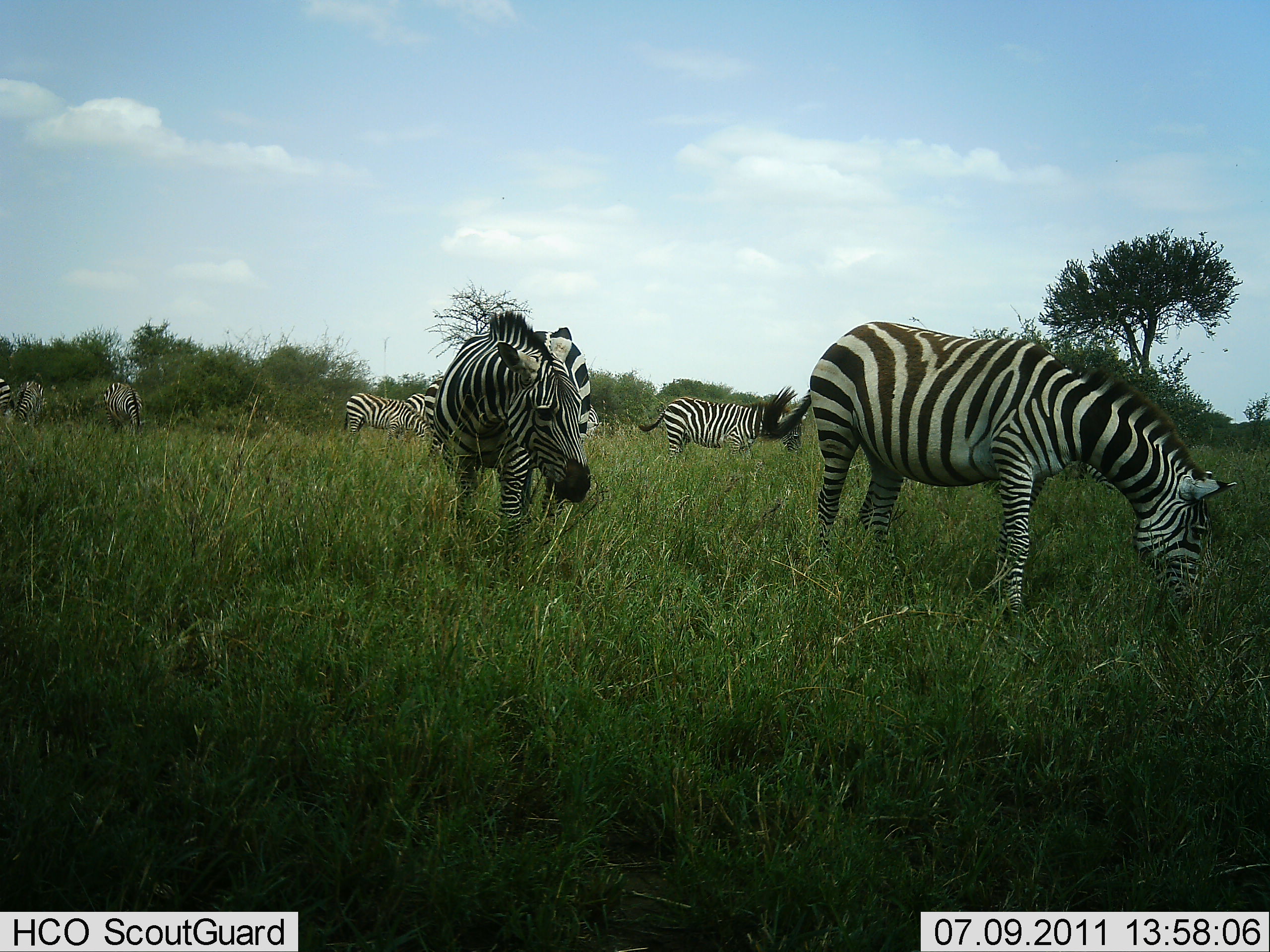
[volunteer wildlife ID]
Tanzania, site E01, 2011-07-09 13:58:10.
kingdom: Animalia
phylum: Chordata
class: Mammalia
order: Perissodactyla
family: Equidae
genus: Equus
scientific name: Equus quagga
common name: plains zebra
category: zebra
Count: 7.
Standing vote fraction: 50%.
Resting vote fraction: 0%.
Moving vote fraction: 17%.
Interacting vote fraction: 8%.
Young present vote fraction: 0%.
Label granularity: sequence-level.